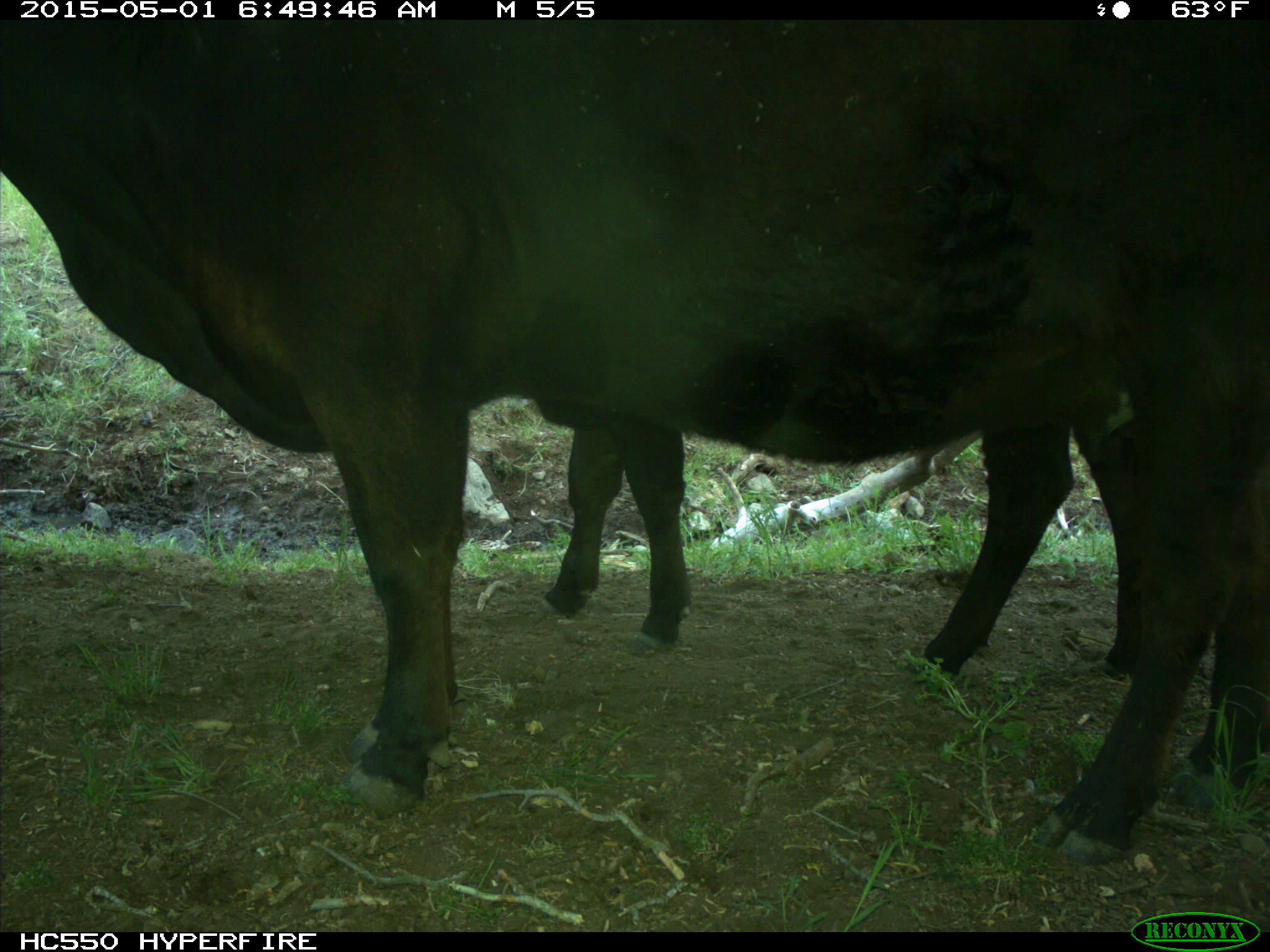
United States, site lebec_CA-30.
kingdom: Animalia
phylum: Chordata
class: Mammalia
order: Artiodactyla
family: Bovidae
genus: Bos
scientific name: Bos taurus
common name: domestic cow